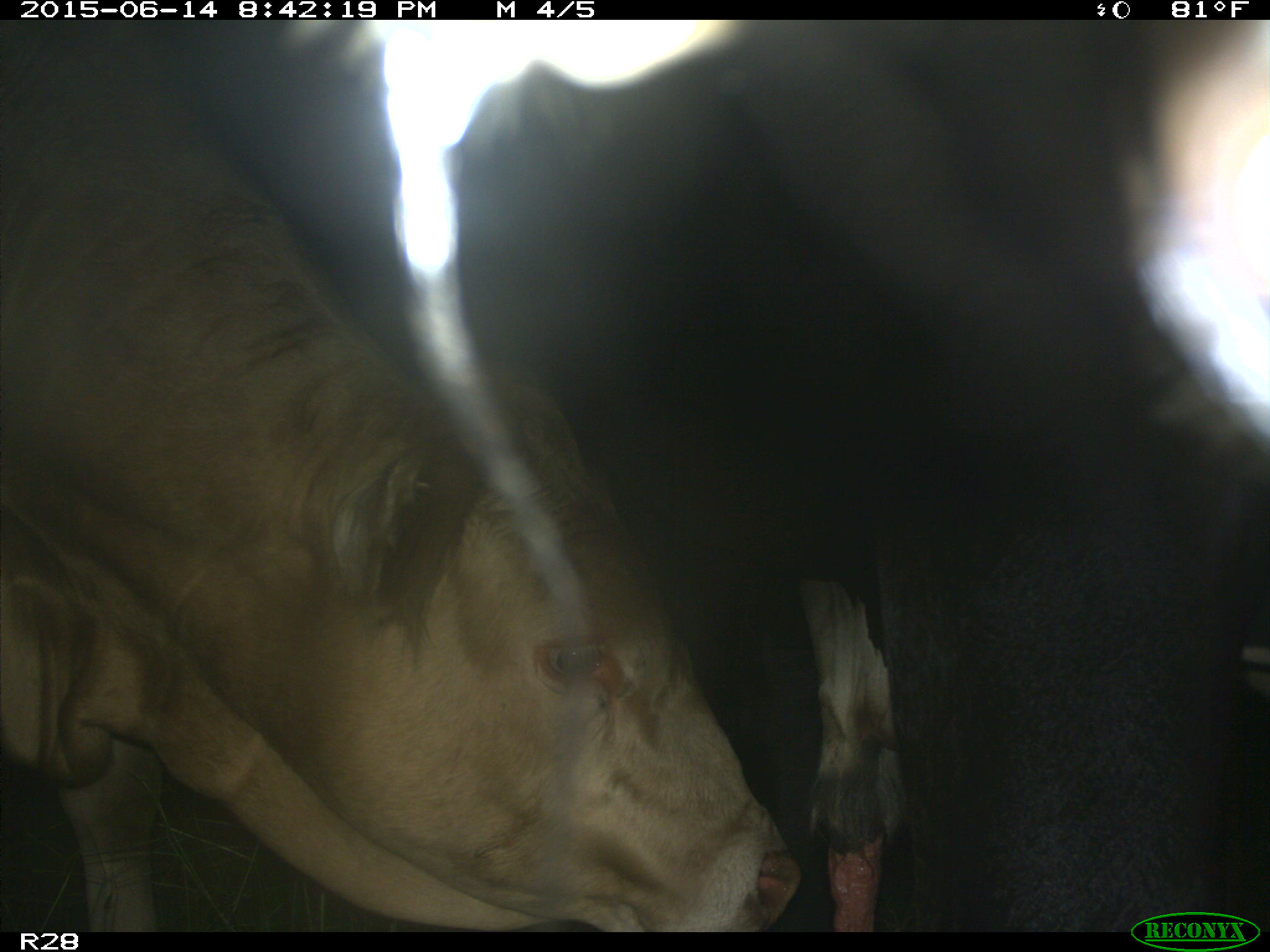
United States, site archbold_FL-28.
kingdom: Animalia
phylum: Chordata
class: Mammalia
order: Artiodactyla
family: Bovidae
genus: Bos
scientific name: Bos taurus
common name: domestic cow